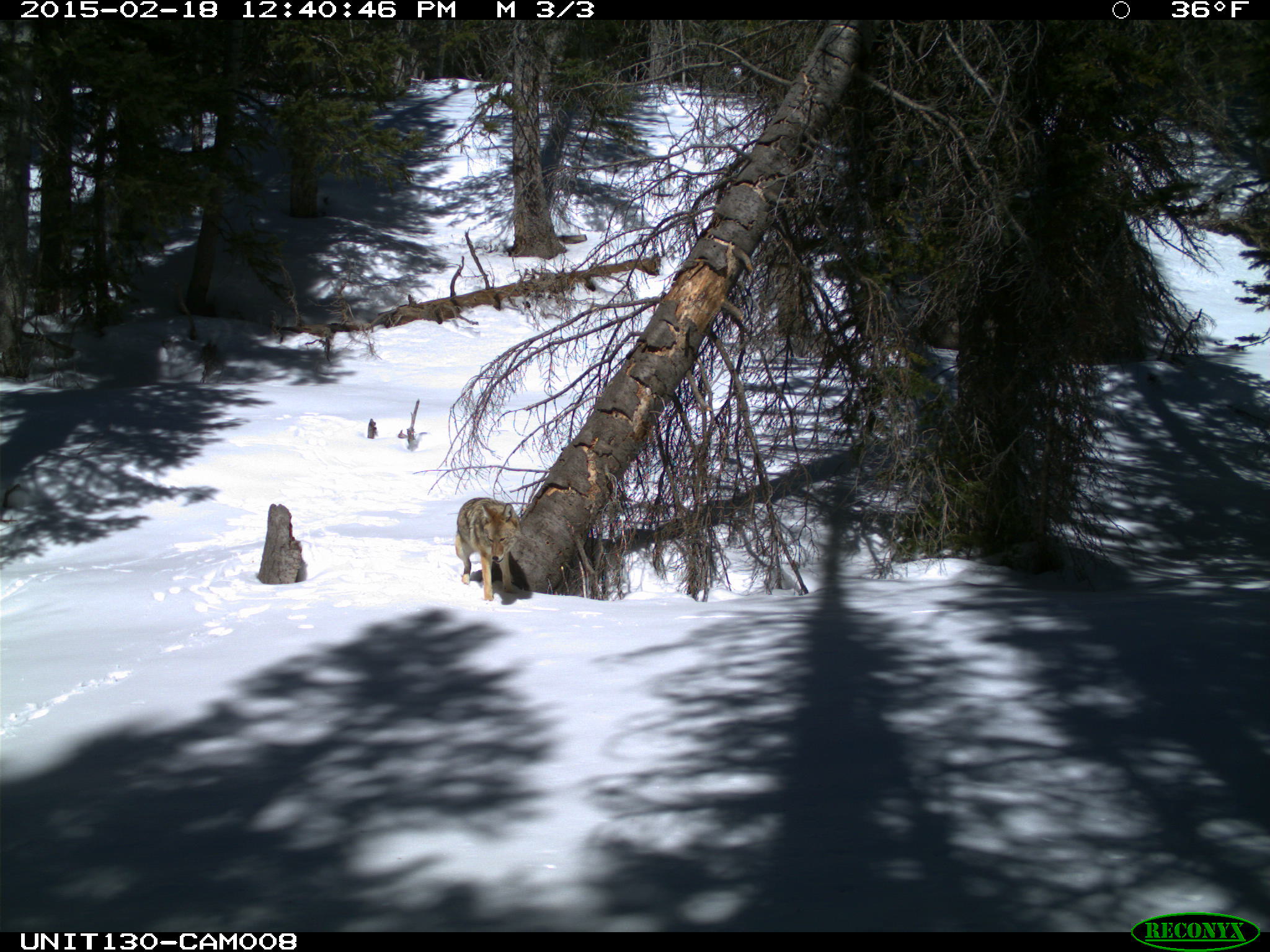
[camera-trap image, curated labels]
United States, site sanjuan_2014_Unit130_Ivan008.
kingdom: Animalia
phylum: Chordata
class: Mammalia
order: Carnivora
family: Canidae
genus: Canis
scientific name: Canis latrans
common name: coyote